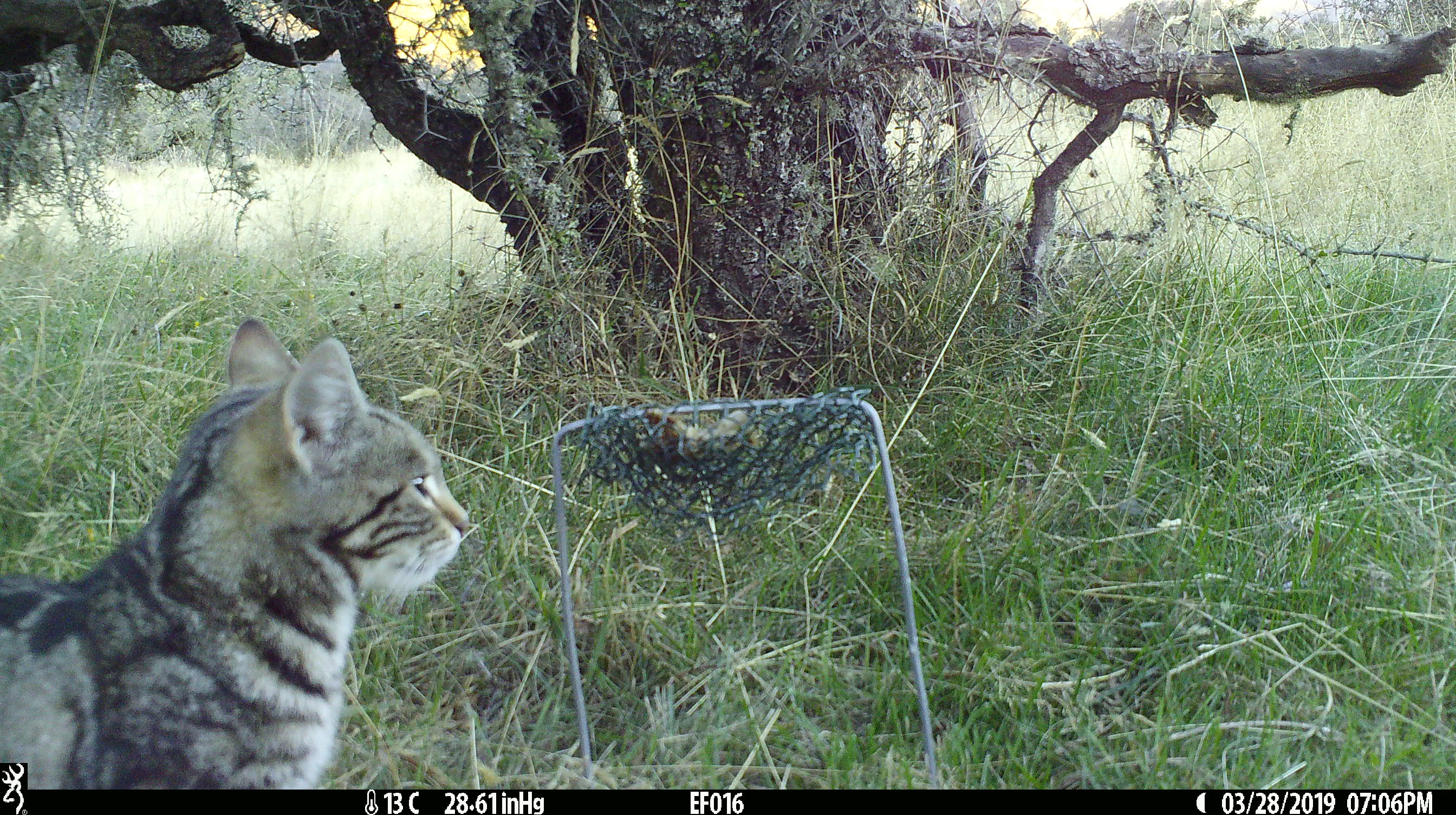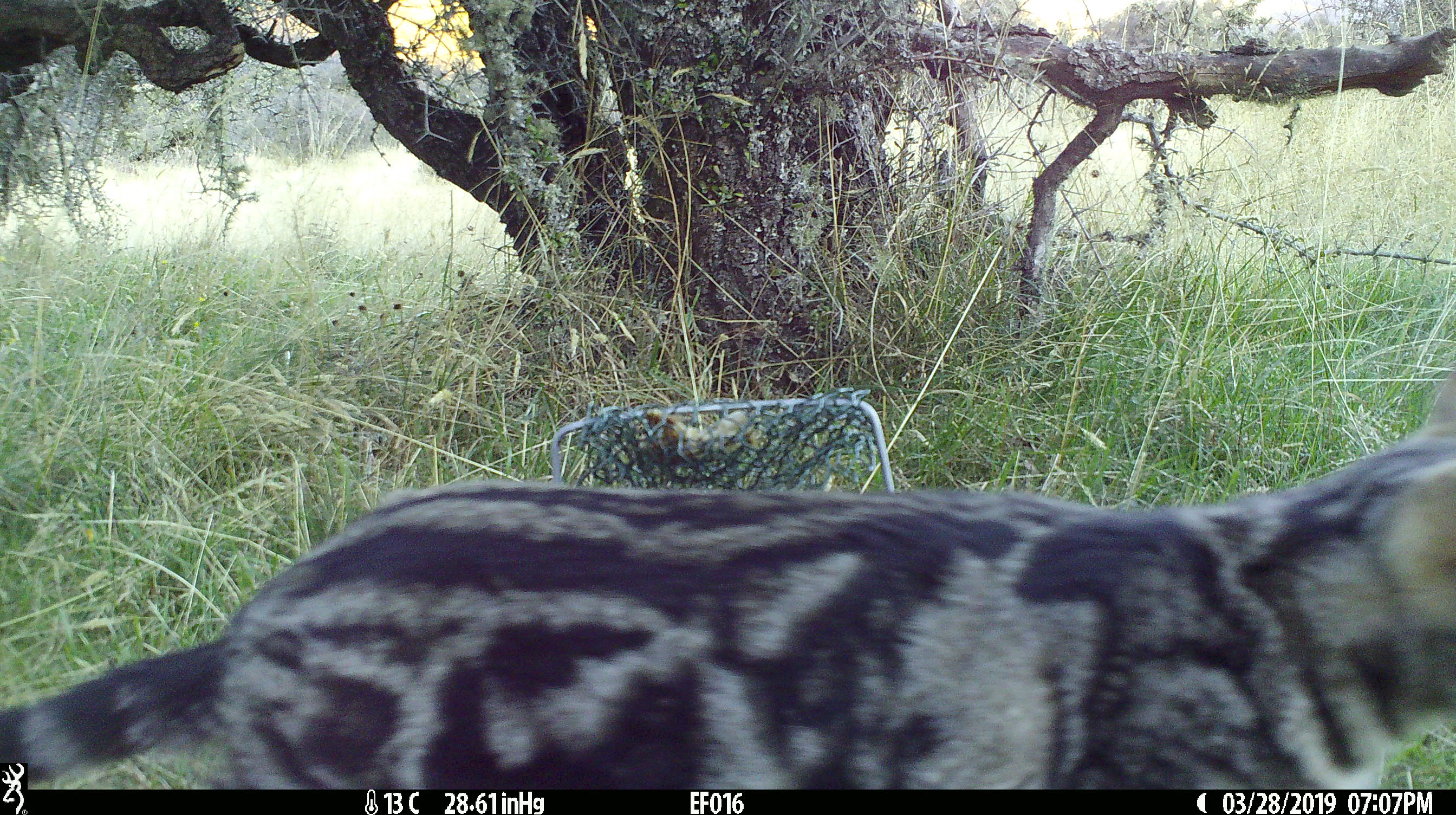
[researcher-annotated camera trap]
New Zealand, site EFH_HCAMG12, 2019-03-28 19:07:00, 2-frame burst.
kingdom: Animalia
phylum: Chordata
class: Mammalia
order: Carnivora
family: Felidae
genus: Felis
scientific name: Felis catus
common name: domestic cat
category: cat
Cat (domestic cat) (Felis catus).